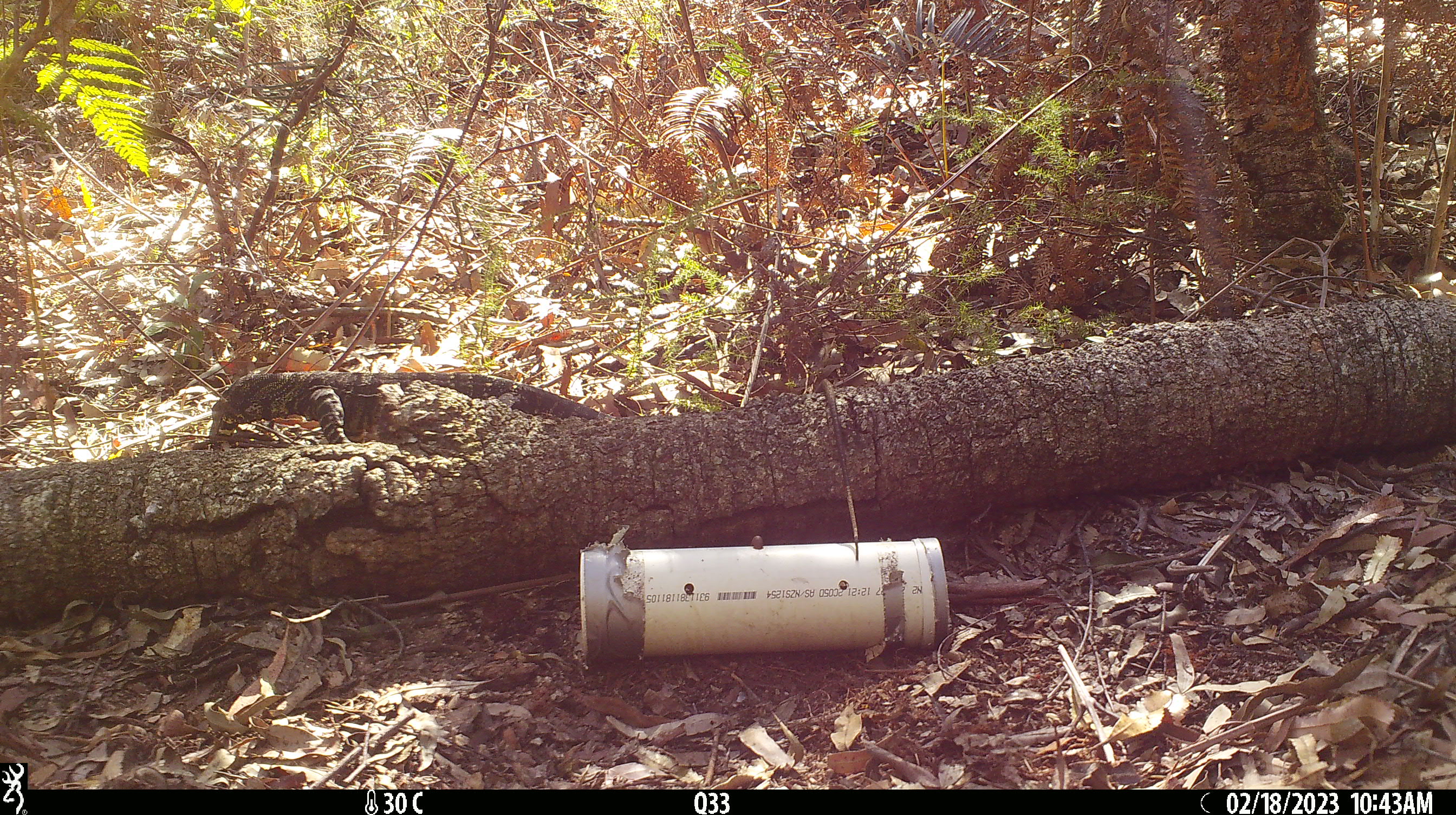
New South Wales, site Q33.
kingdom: Animalia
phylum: Chordata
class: Reptilia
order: Squamata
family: Varanidae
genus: Varanus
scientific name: Varanus varius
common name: lace monitor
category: goanna